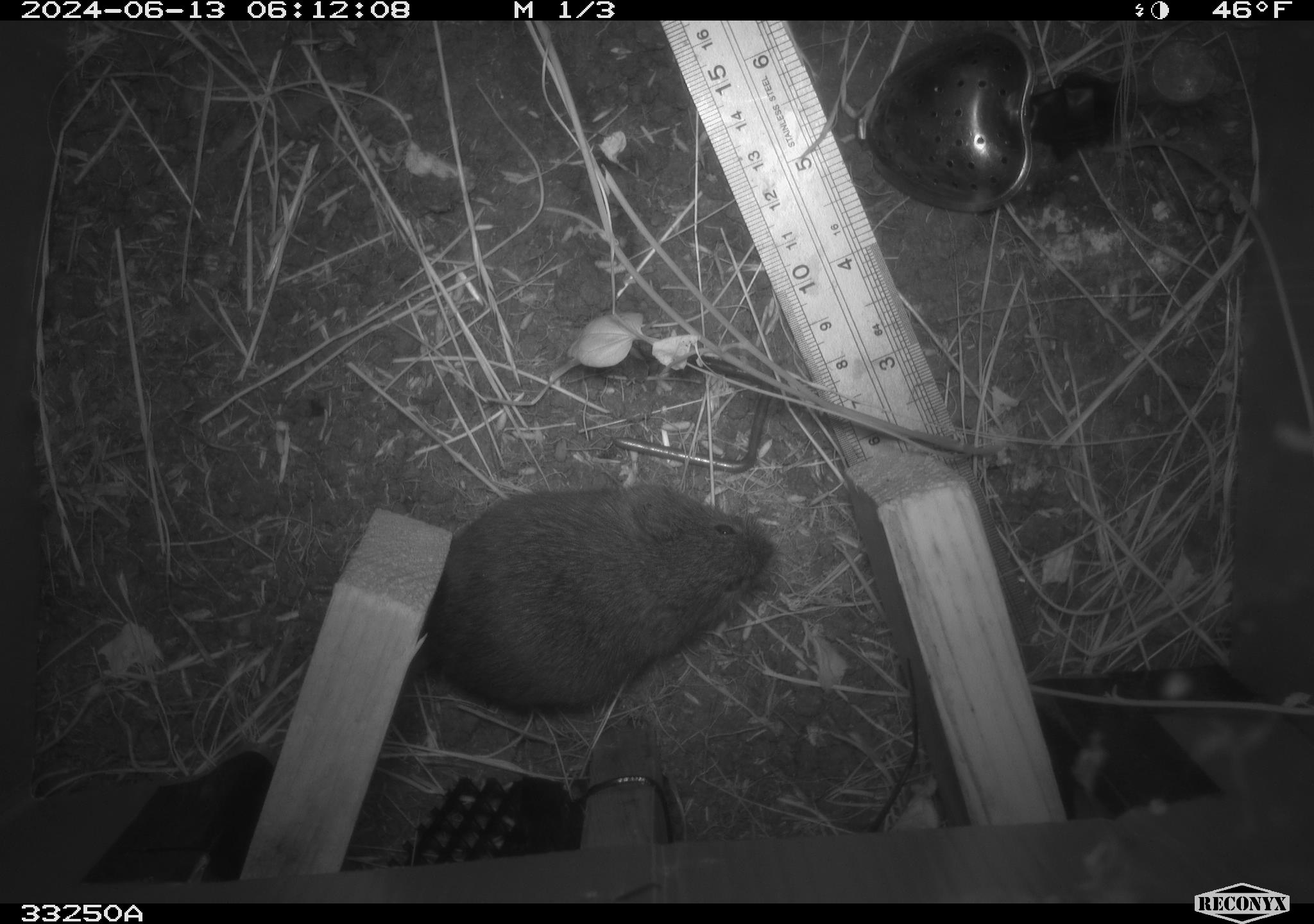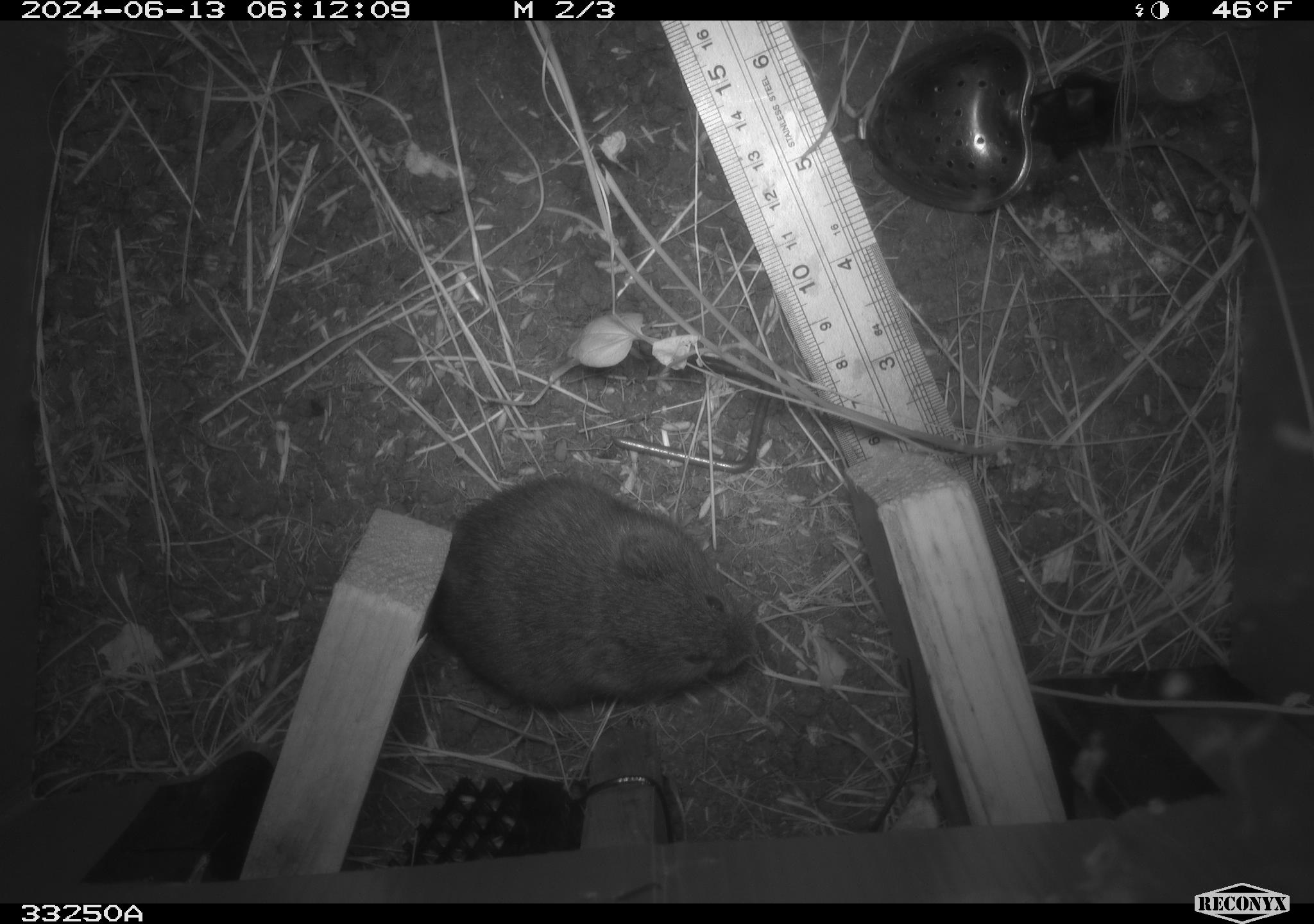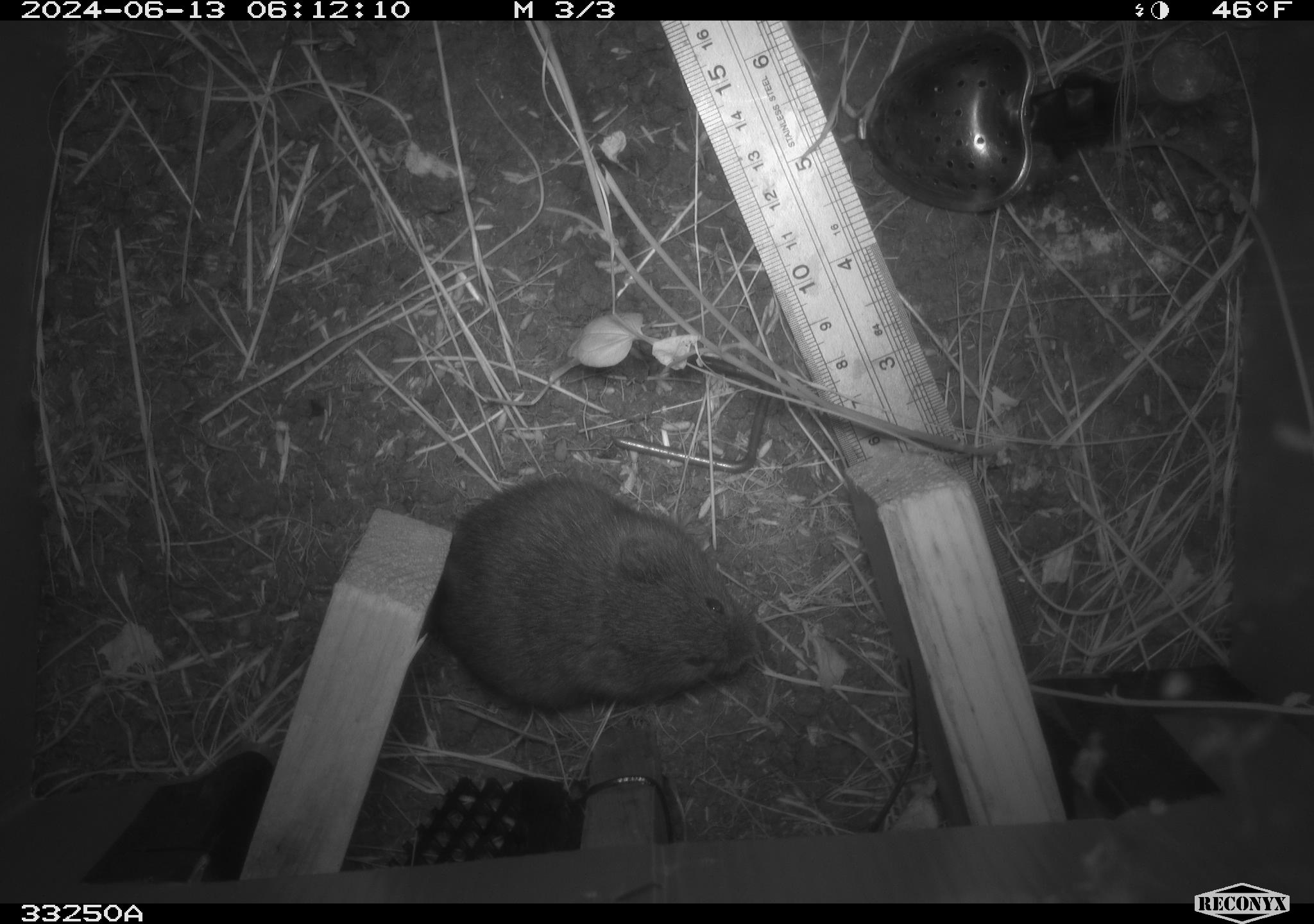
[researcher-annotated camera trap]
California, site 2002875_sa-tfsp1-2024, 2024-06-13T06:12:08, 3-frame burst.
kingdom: Animalia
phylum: Chordata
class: Mammalia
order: Rodentia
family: Cricetidae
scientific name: Arvicolinae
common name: voles, lemmings, and muskrats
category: arvicolinae subfamily